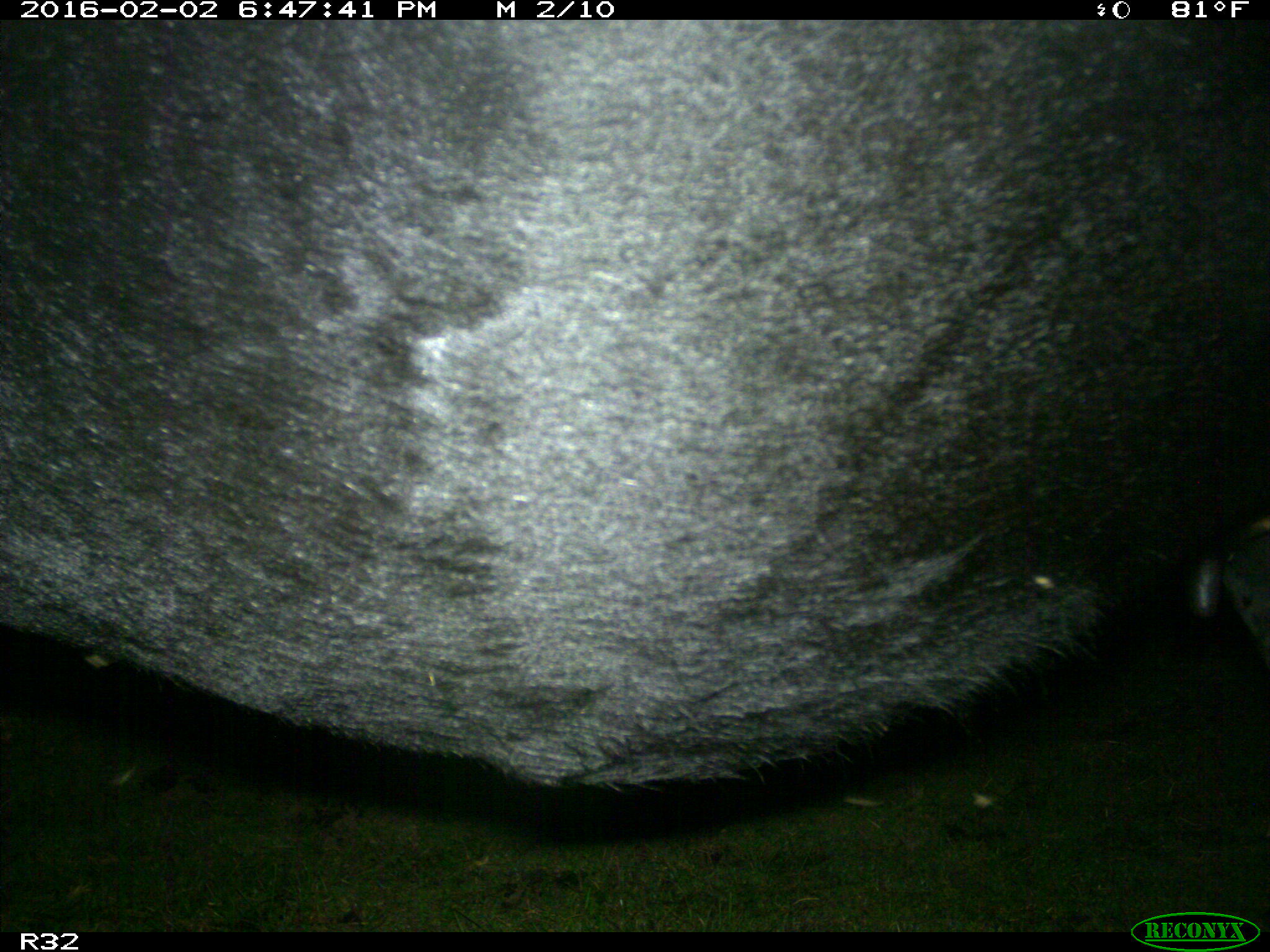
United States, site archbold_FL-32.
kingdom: Animalia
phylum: Chordata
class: Mammalia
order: Artiodactyla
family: Bovidae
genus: Bos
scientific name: Bos taurus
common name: domestic cow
Bos taurus (domestic cow).